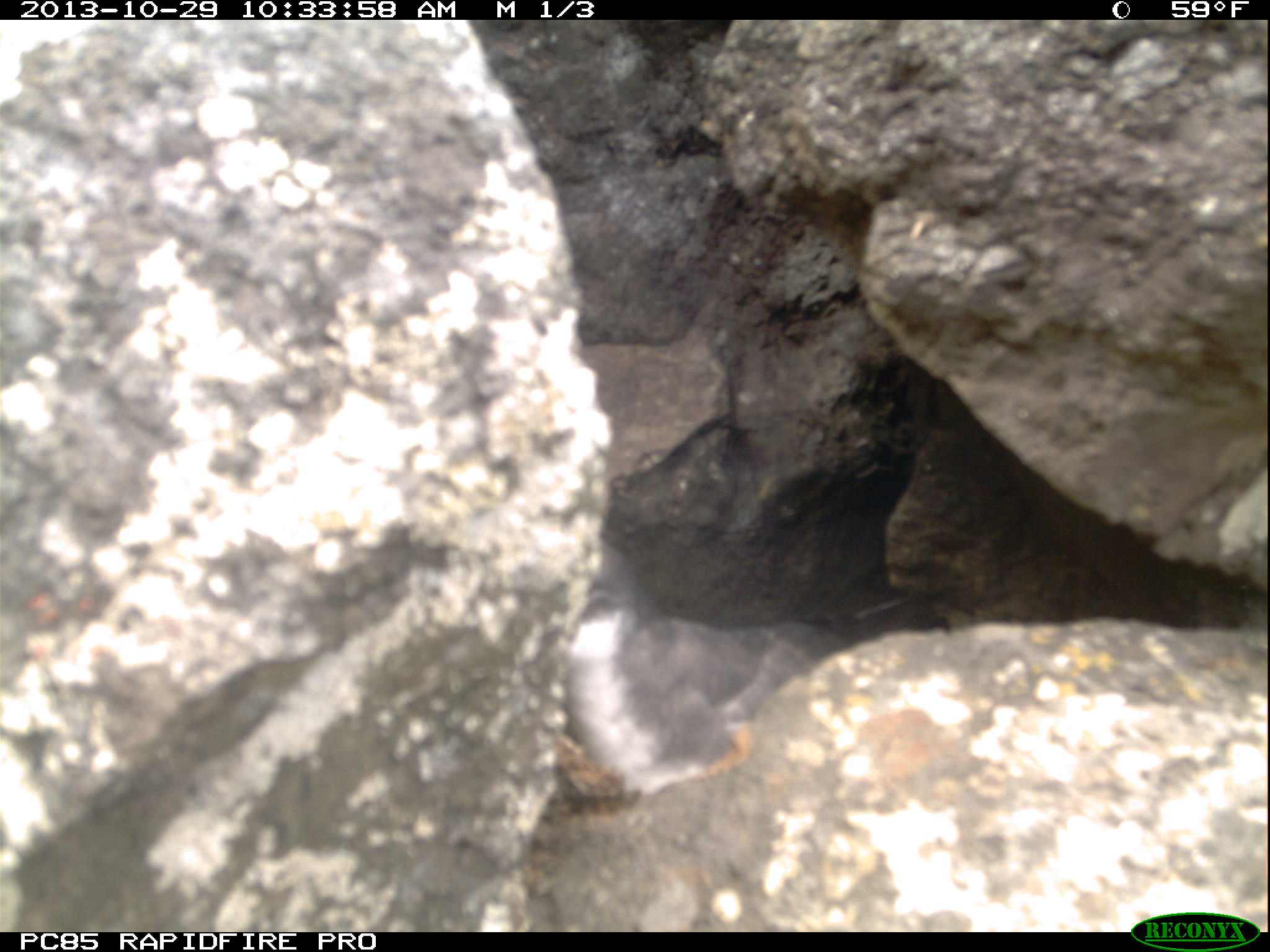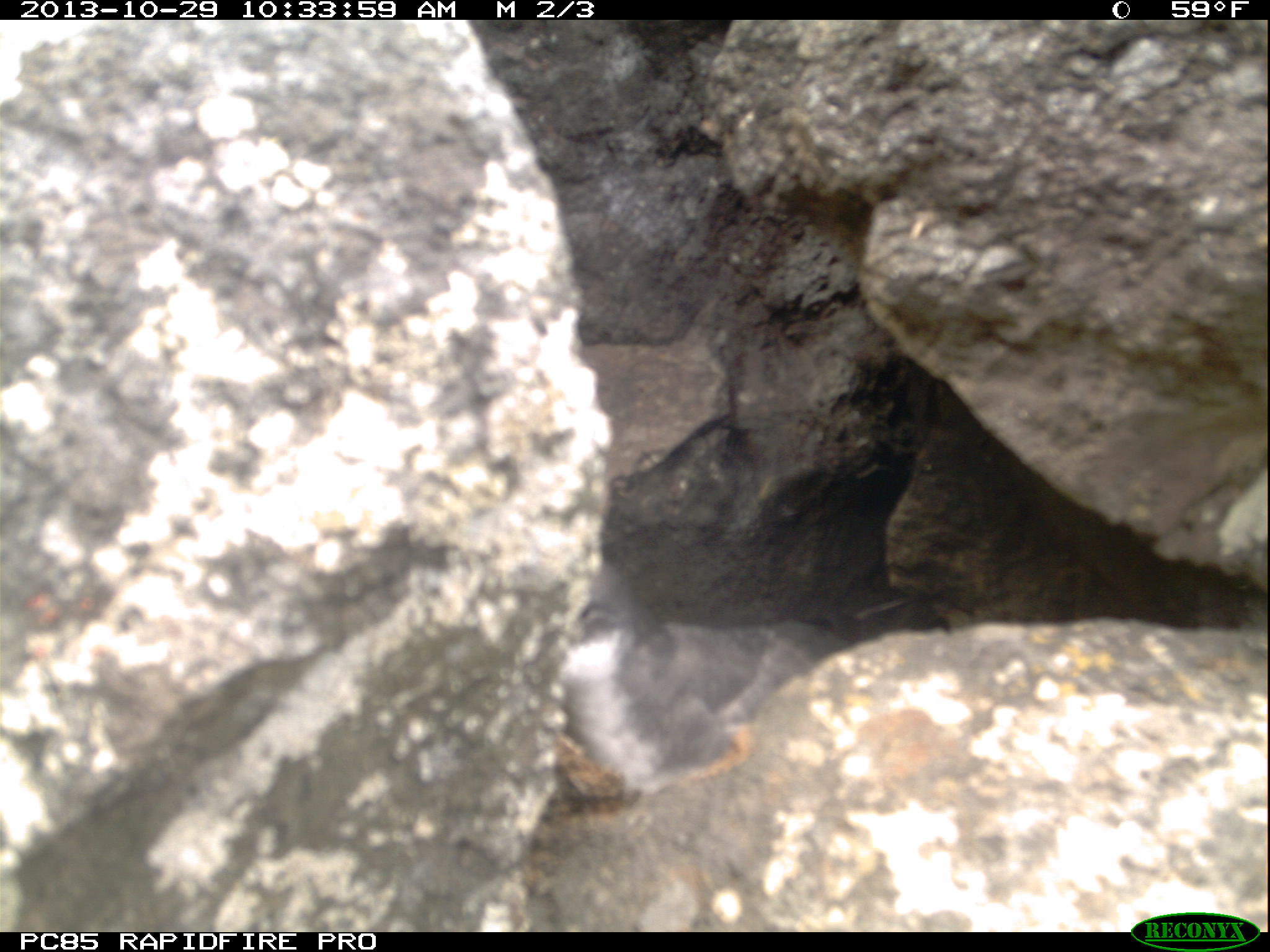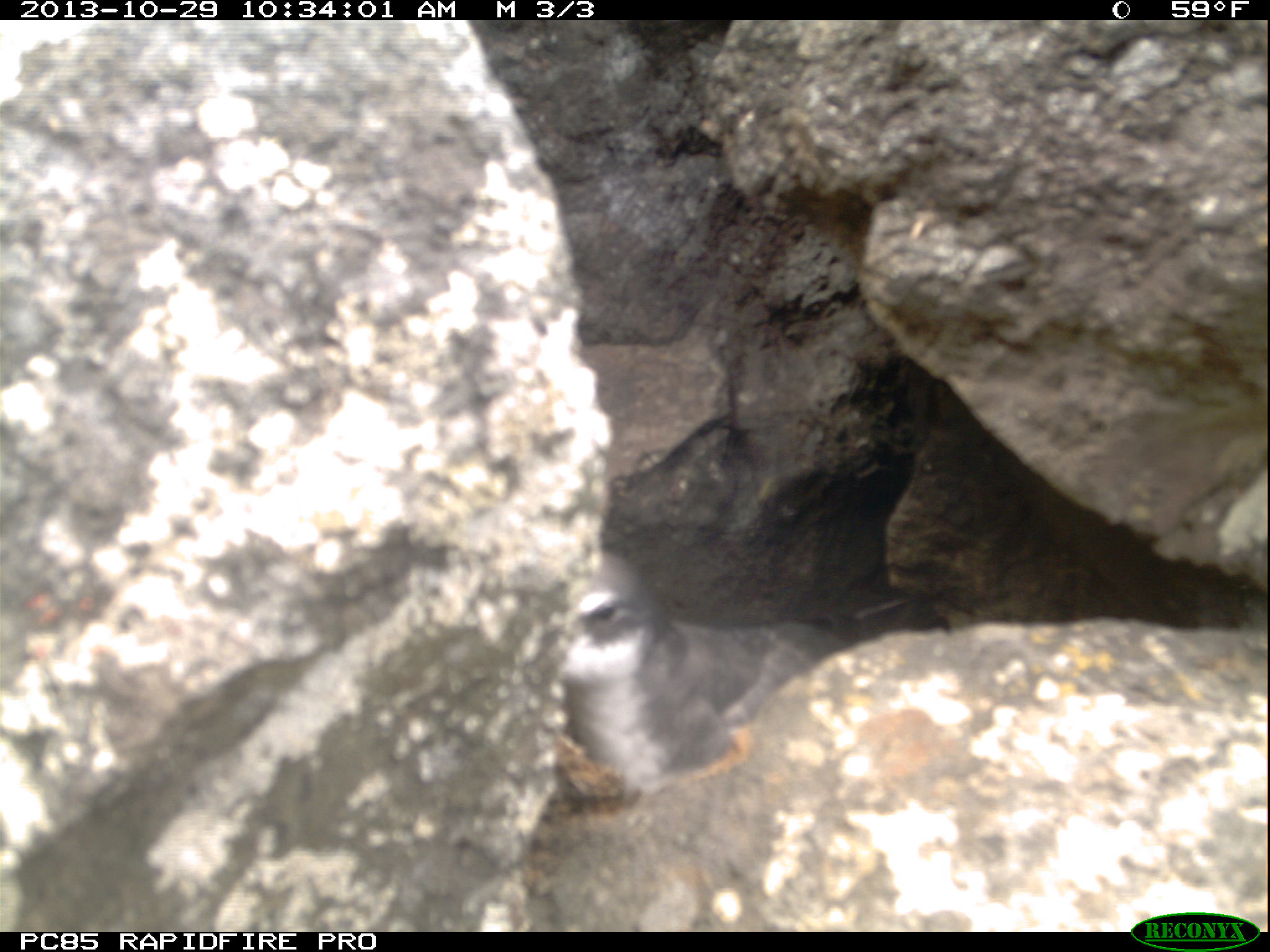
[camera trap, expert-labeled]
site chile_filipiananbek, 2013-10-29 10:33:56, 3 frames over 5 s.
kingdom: Animalia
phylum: Chordata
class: Aves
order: Procellariiformes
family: Procellariidae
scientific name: Procellariidae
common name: petrel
Petrel (Procellariidae).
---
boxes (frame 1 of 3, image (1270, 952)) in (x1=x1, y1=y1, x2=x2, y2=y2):
petrel: (x1=551, y1=539, x2=832, y2=812)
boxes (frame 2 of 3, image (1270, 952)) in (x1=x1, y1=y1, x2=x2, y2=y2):
petrel: (x1=551, y1=557, x2=812, y2=804)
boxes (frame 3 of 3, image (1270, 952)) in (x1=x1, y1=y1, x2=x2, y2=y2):
petrel: (x1=540, y1=545, x2=872, y2=810)